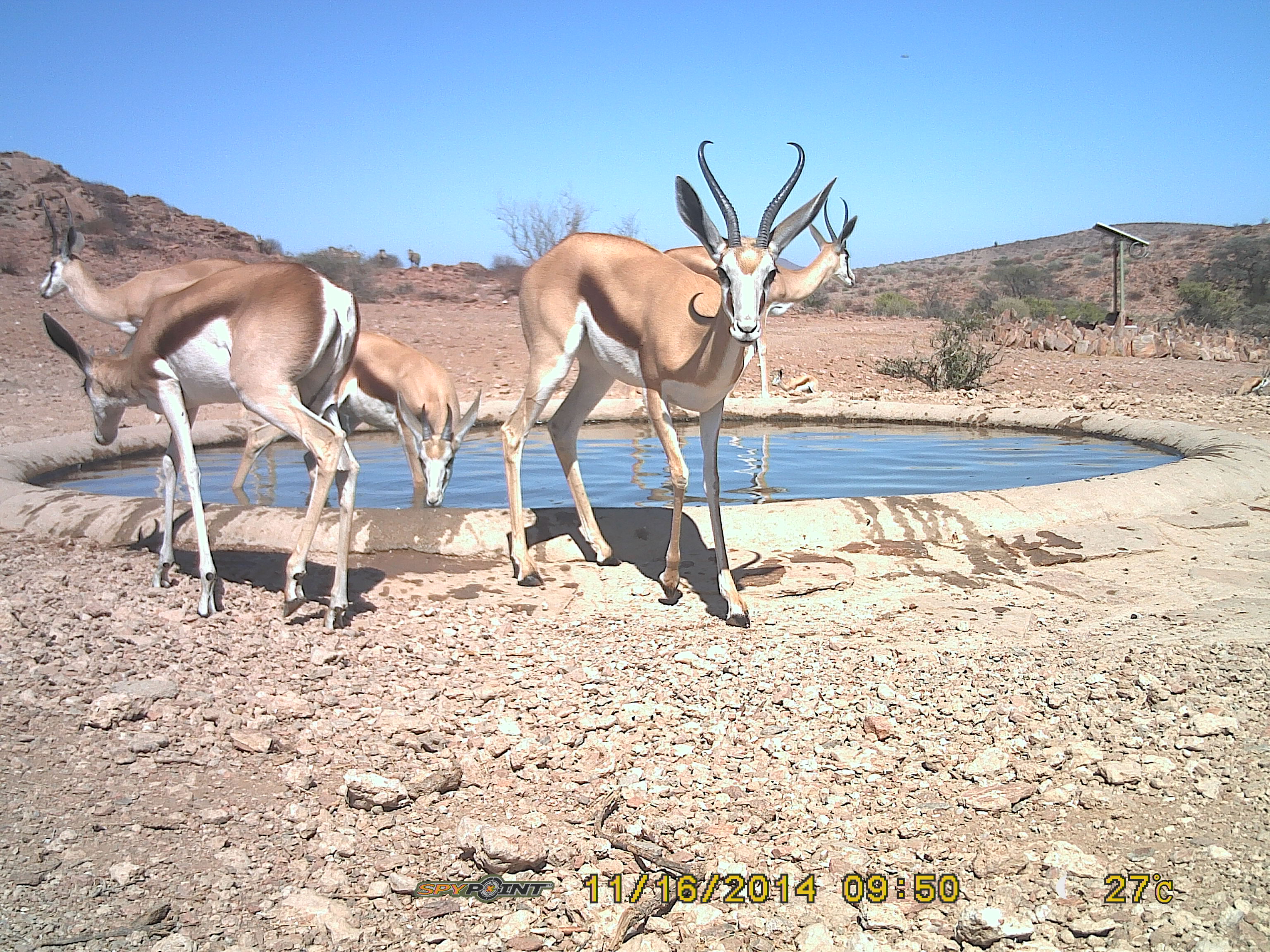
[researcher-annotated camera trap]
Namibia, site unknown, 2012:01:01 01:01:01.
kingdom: Animalia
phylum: Chordata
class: Mammalia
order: Artiodactyla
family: Bovidae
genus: Antidorcas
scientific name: Antidorcas marsupialis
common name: springbok